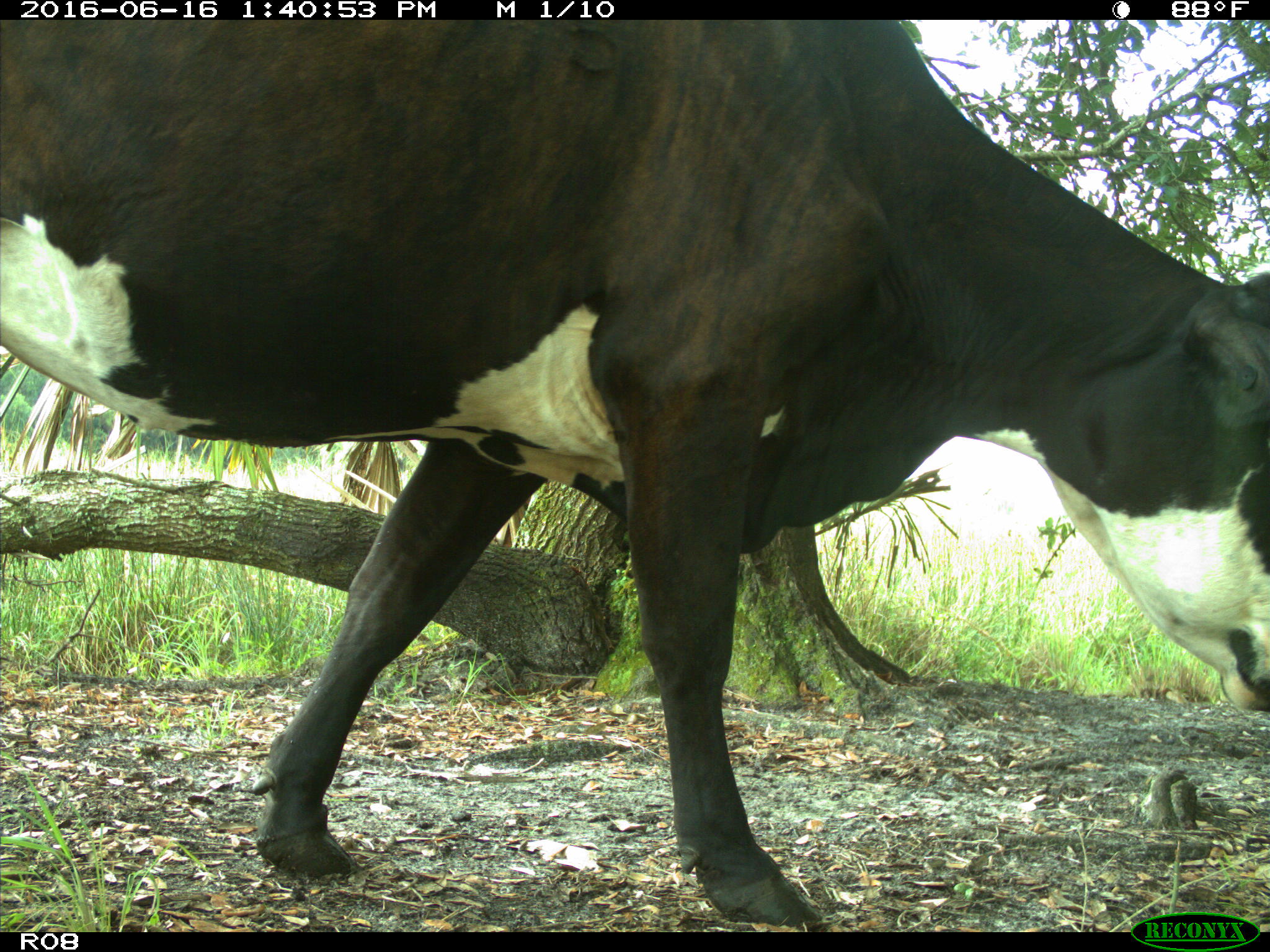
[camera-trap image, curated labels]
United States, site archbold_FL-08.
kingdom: Animalia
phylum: Chordata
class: Mammalia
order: Artiodactyla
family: Bovidae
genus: Bos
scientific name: Bos taurus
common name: domestic cow